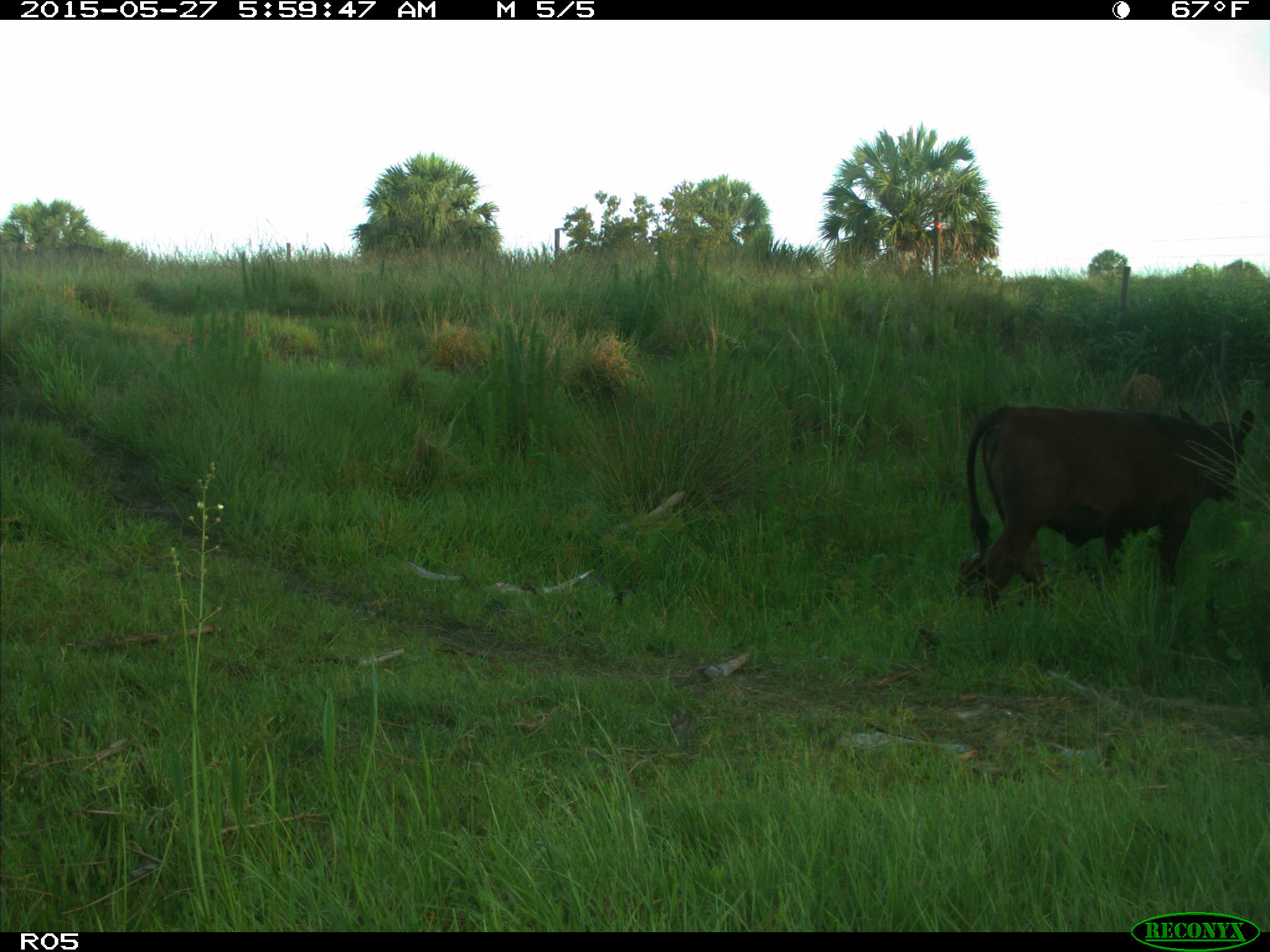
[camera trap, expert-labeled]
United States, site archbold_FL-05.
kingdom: Animalia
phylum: Chordata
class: Mammalia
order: Artiodactyla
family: Bovidae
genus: Bos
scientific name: Bos taurus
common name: domestic cow